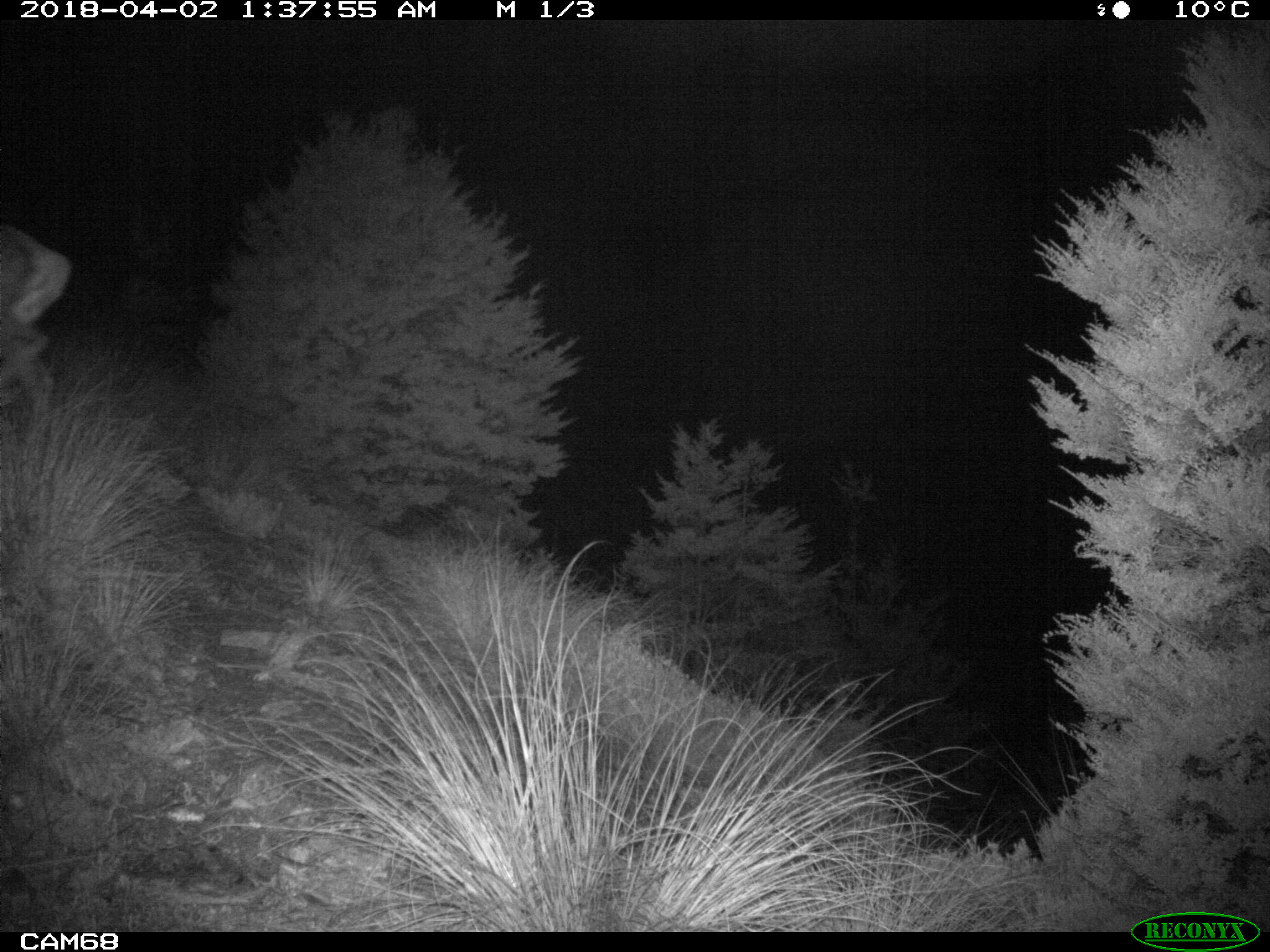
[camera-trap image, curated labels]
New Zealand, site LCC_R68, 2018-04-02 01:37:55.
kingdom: Animalia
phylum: Chordata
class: Mammalia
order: Artiodactyla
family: Cervidae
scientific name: Cervidae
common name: deer